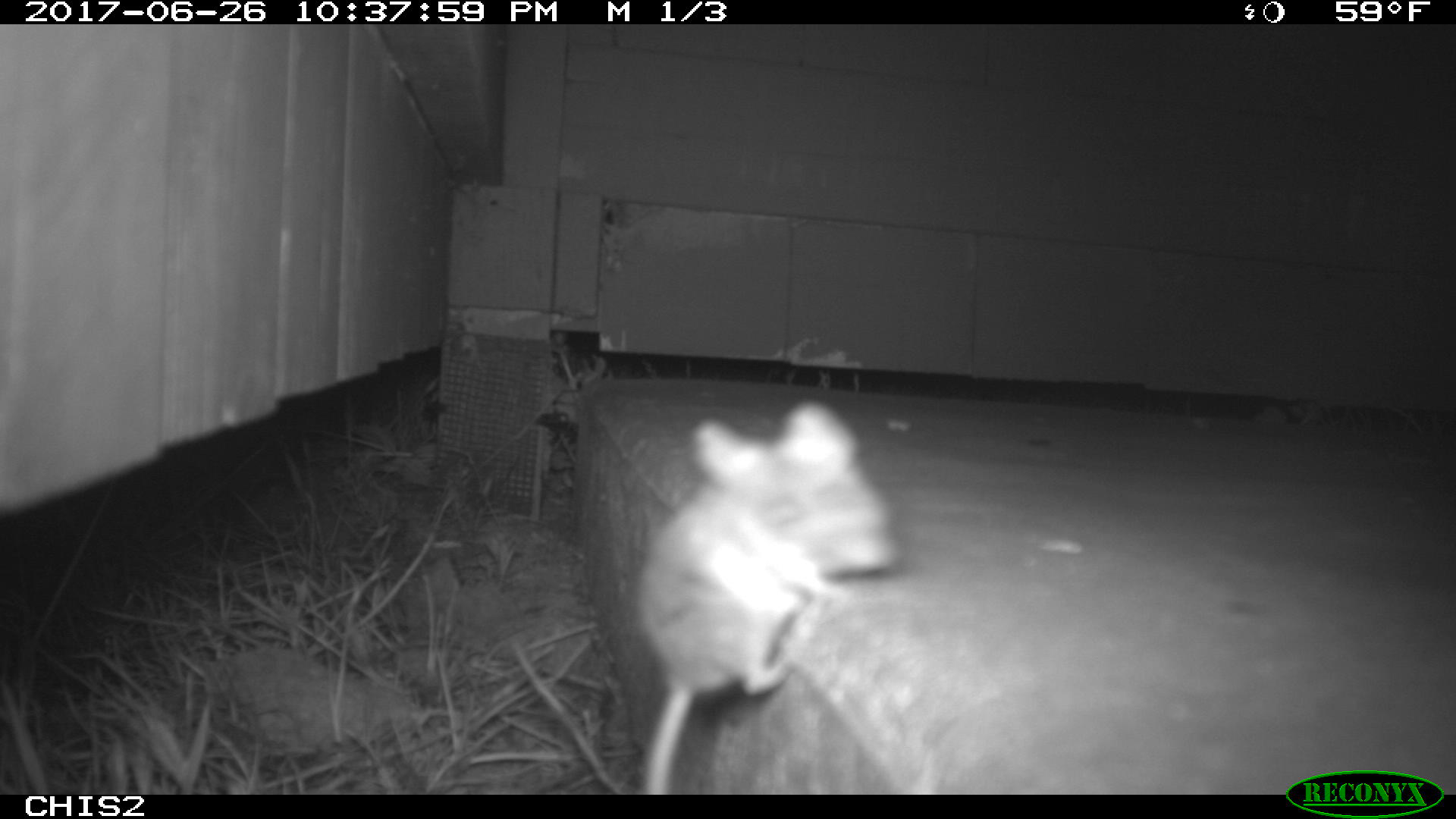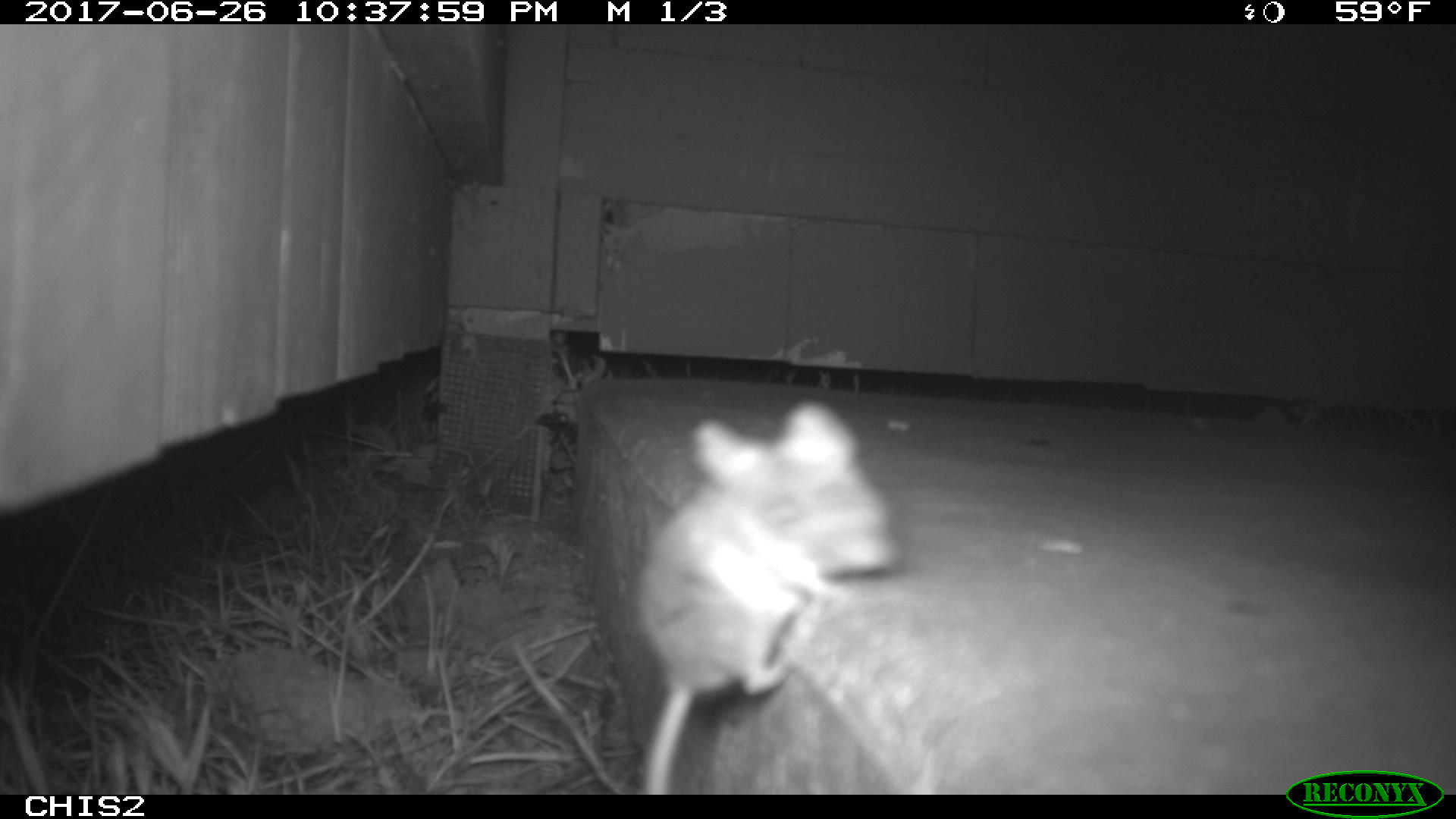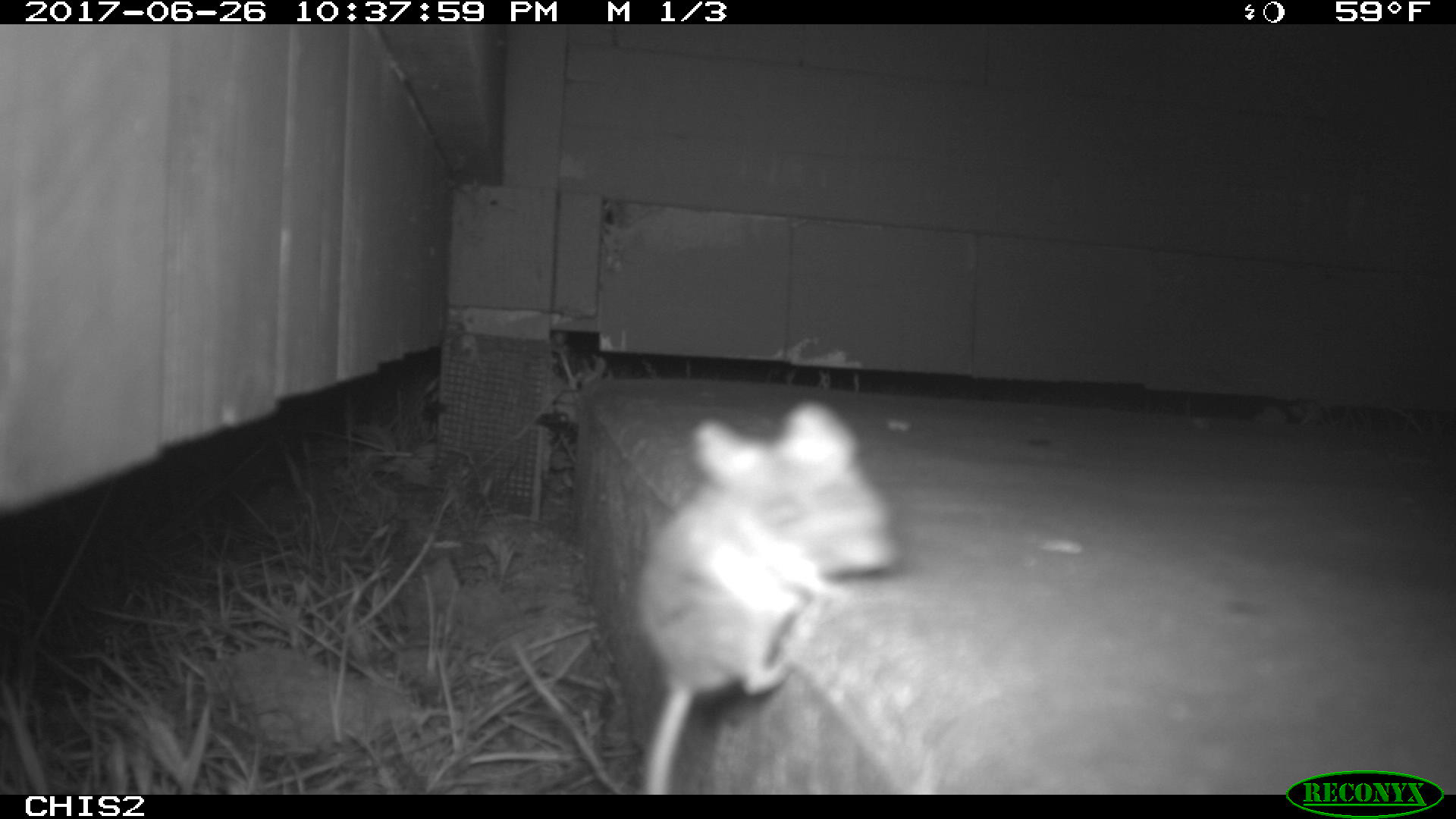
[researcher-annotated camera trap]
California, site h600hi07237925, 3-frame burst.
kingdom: Animalia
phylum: Chordata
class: Mammalia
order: Rodentia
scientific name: Rodentia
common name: rodent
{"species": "rodent (Rodentia)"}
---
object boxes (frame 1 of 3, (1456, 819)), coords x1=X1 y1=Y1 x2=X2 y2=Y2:
rodent: x1=635 y1=400 x2=899 y2=794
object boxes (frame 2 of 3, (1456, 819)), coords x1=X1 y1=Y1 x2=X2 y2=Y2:
rodent: x1=639 y1=402 x2=900 y2=794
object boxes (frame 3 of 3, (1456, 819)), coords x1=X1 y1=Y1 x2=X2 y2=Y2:
rodent: x1=627 y1=400 x2=900 y2=795